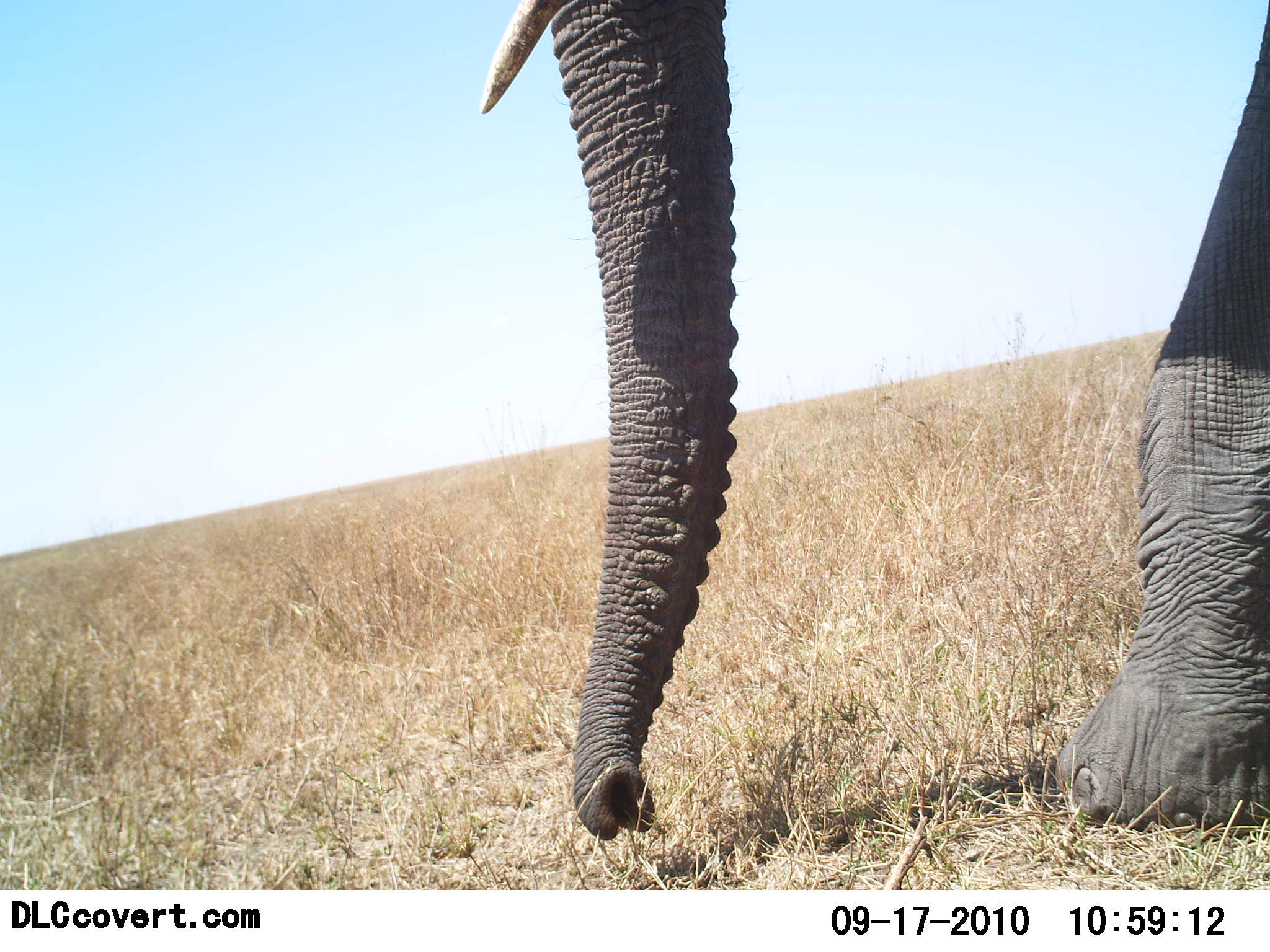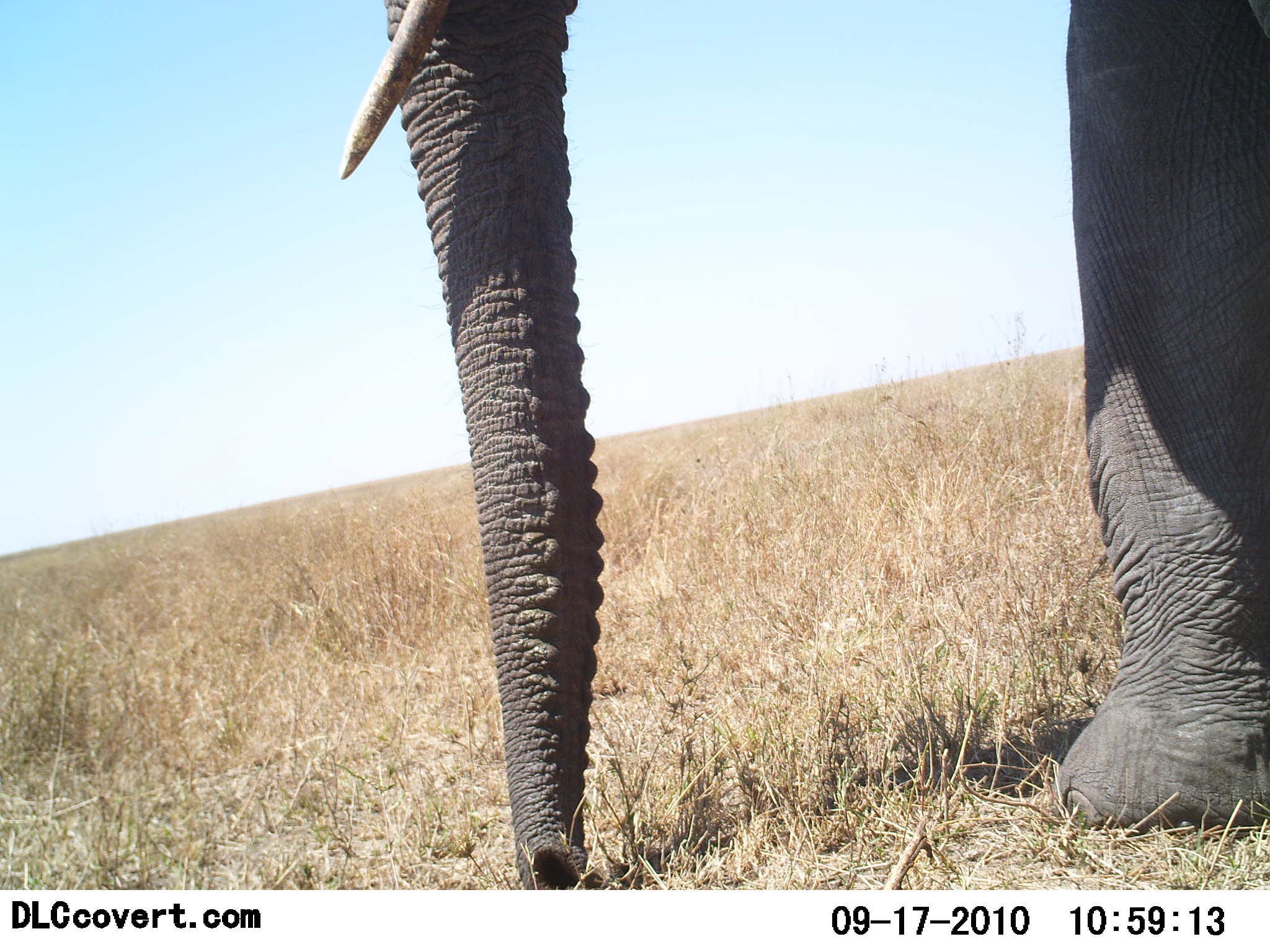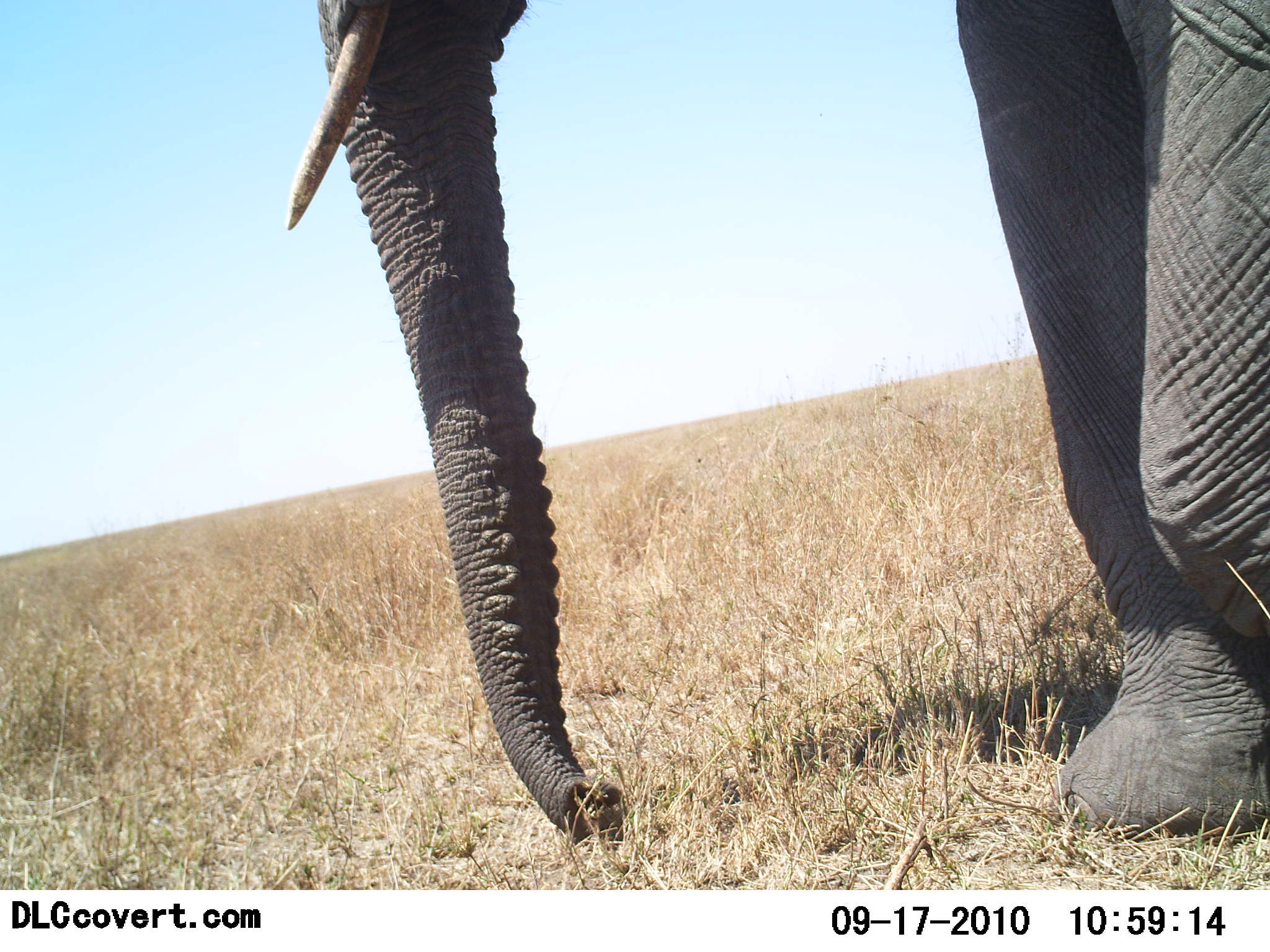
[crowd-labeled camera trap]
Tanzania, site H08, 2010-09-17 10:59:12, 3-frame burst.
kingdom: Animalia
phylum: Chordata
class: Mammalia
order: Proboscidea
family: Elephantidae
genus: Loxodonta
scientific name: Loxodonta africana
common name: african bush elephant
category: elephant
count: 1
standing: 33%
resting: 0%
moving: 60%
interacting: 0%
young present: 0%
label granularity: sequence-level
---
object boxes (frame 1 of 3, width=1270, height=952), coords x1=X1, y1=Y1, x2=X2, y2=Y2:
animal: x1=478, y1=0, x2=1270, y2=842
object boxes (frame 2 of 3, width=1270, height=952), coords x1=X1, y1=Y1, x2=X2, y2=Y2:
animal: x1=337, y1=0, x2=1268, y2=889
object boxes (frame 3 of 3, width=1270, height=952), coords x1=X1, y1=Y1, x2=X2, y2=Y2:
animal: x1=284, y1=0, x2=1270, y2=856